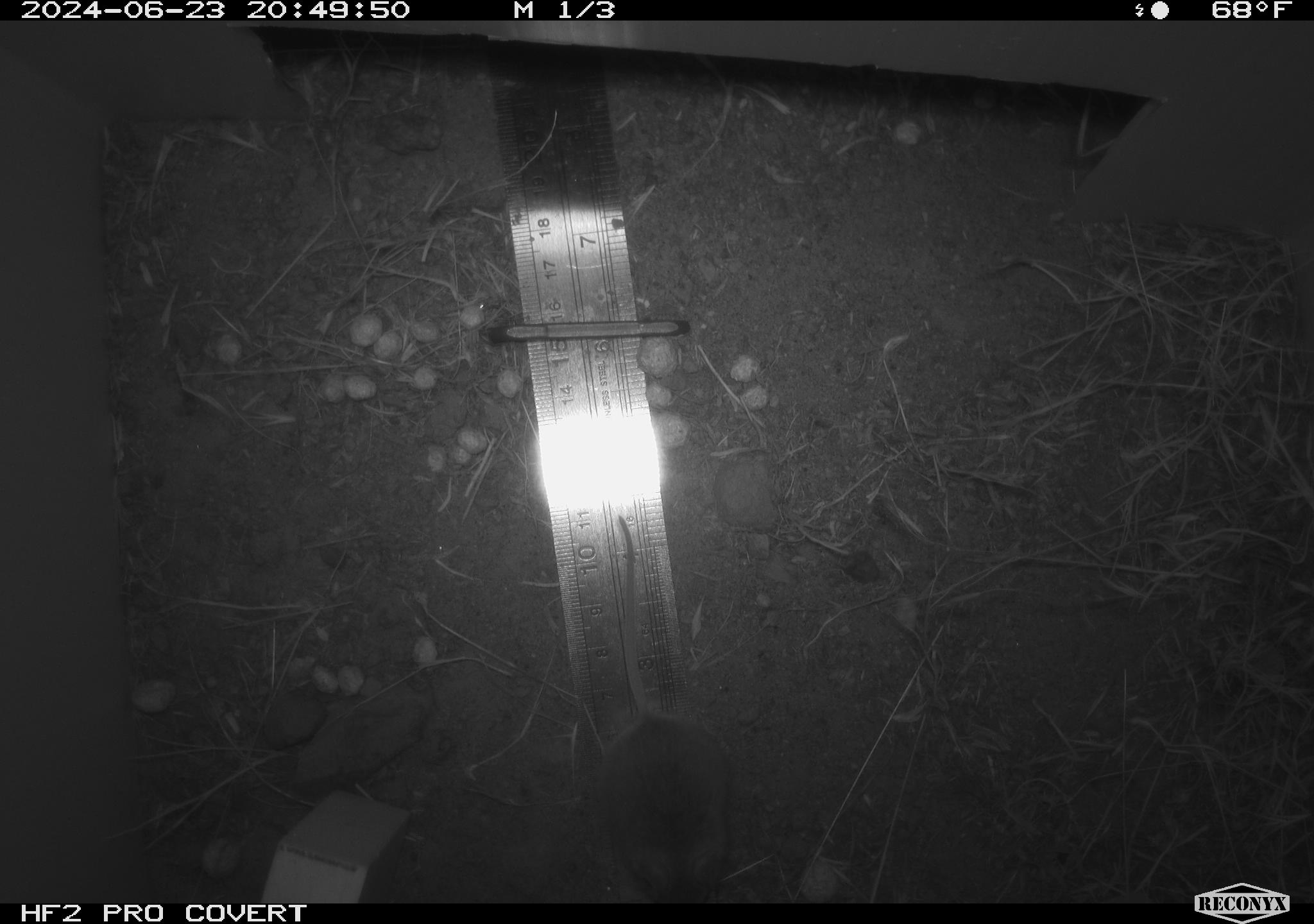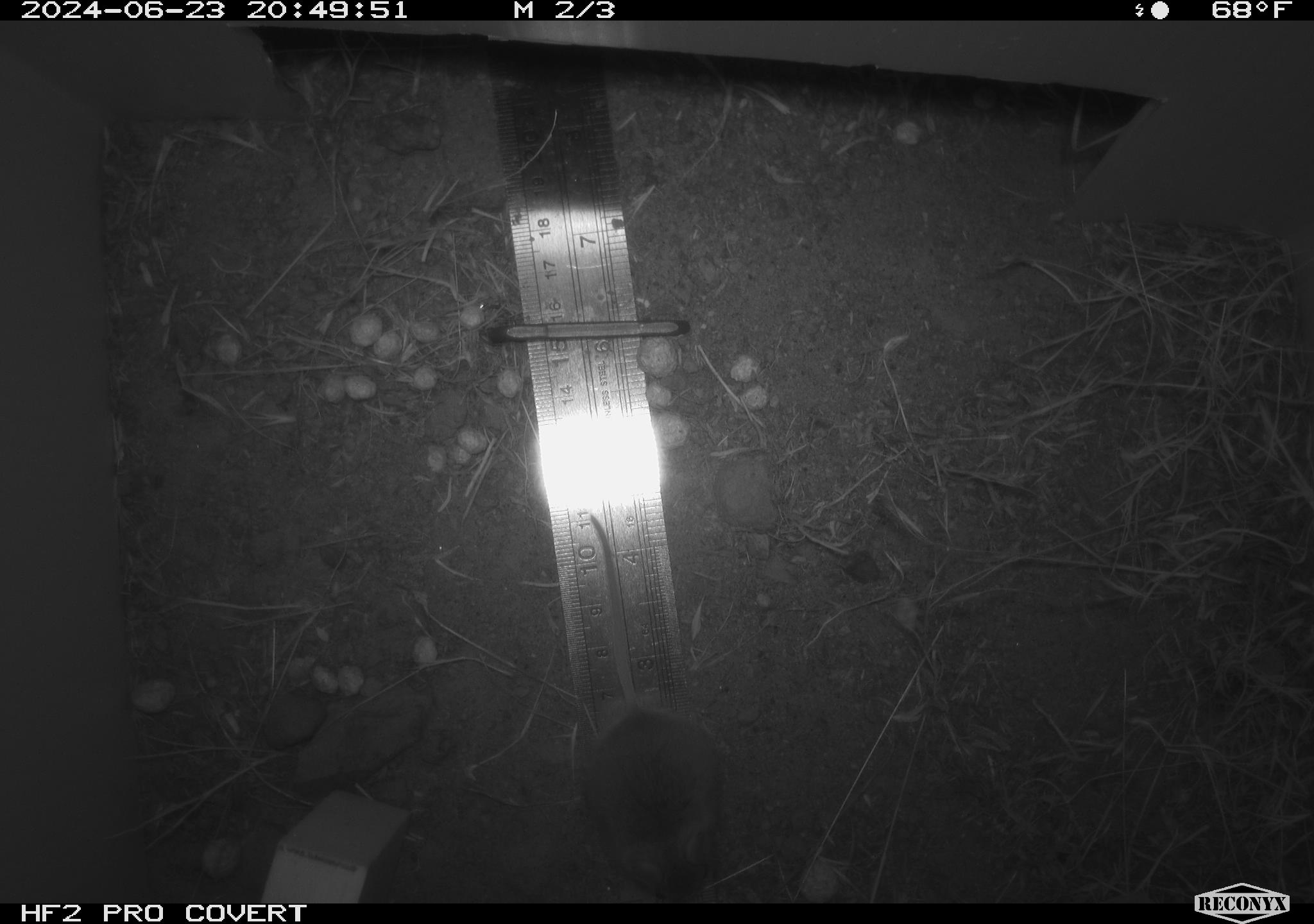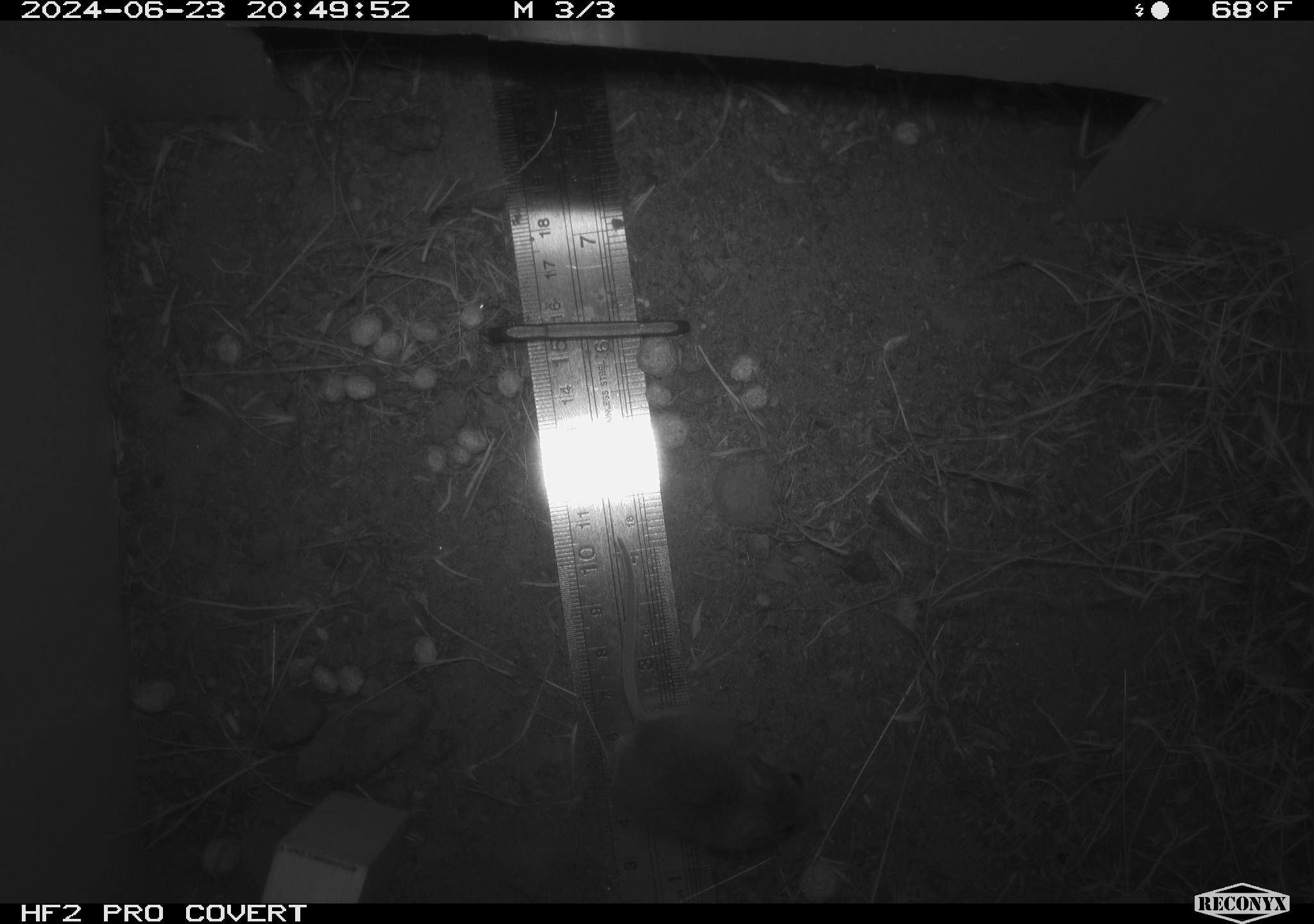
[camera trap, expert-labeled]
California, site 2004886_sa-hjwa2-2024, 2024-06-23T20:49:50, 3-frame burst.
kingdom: Animalia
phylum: Chordata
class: Mammalia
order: Rodentia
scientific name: Rodentia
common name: rodent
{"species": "rodent (Rodentia)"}